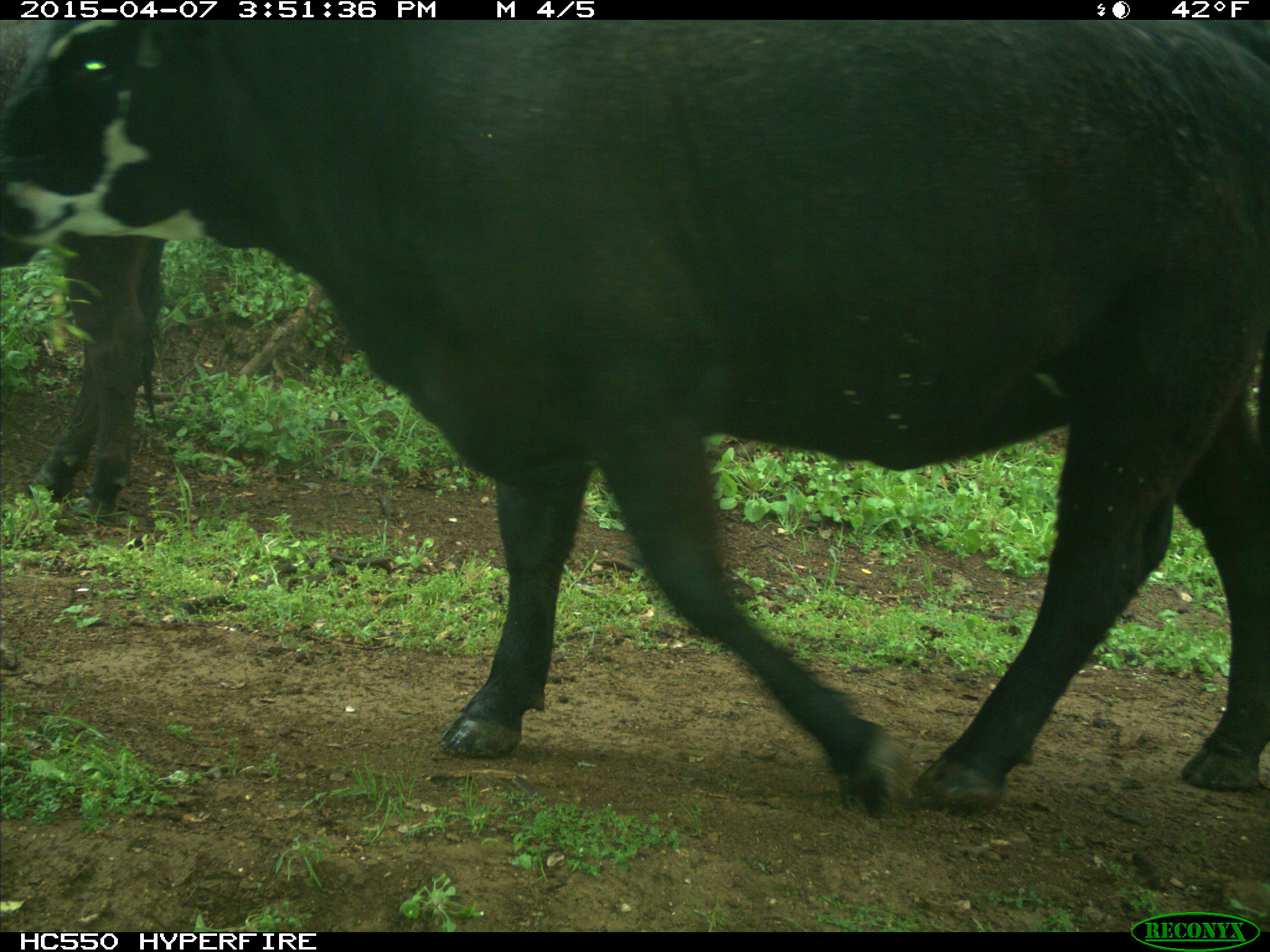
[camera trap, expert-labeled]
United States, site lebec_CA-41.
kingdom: Animalia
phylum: Chordata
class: Mammalia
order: Artiodactyla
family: Bovidae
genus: Bos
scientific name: Bos taurus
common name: domestic cow